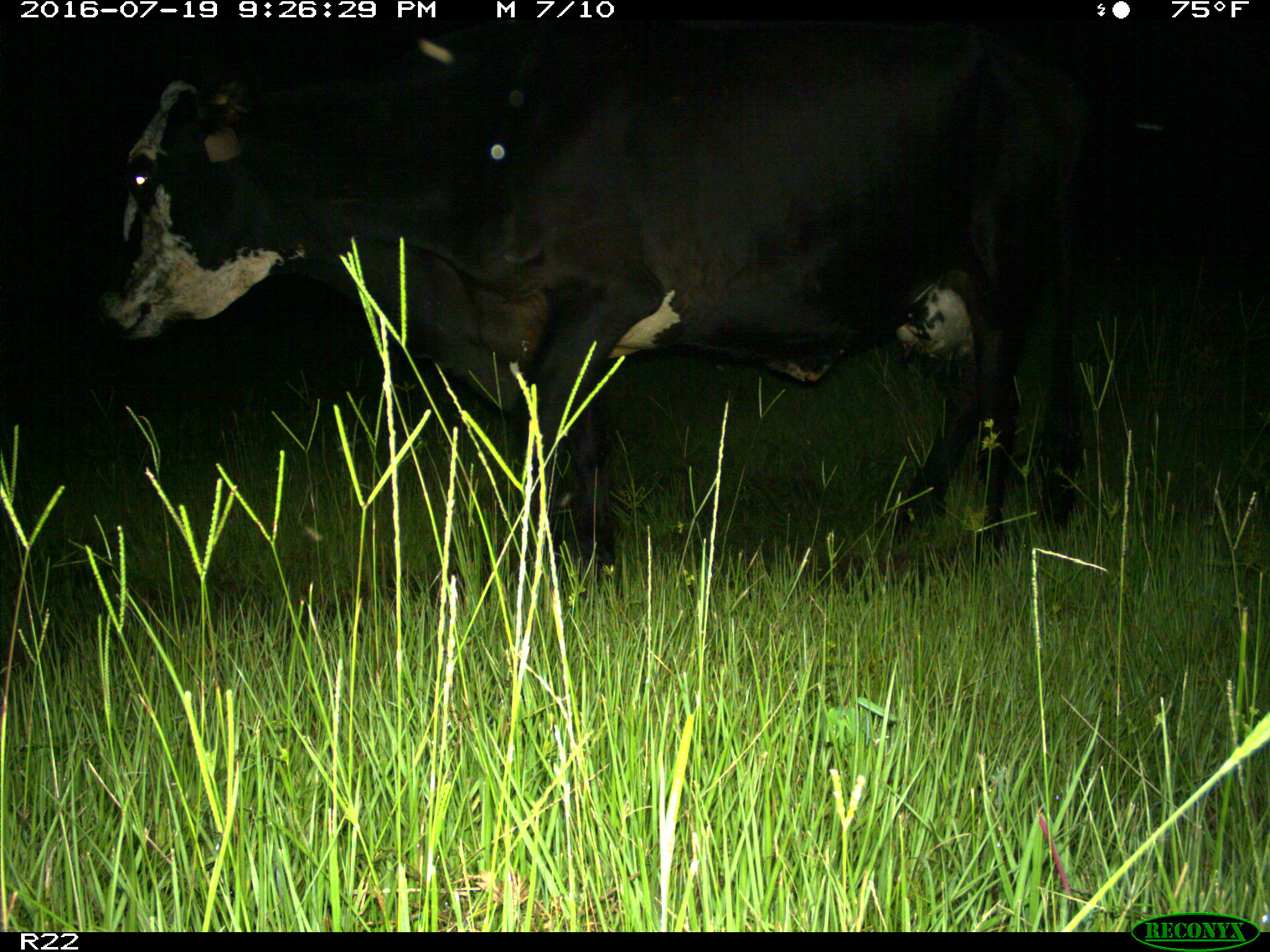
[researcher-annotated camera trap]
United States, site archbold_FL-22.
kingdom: Animalia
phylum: Chordata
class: Mammalia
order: Artiodactyla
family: Bovidae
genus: Bos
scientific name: Bos taurus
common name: domestic cow